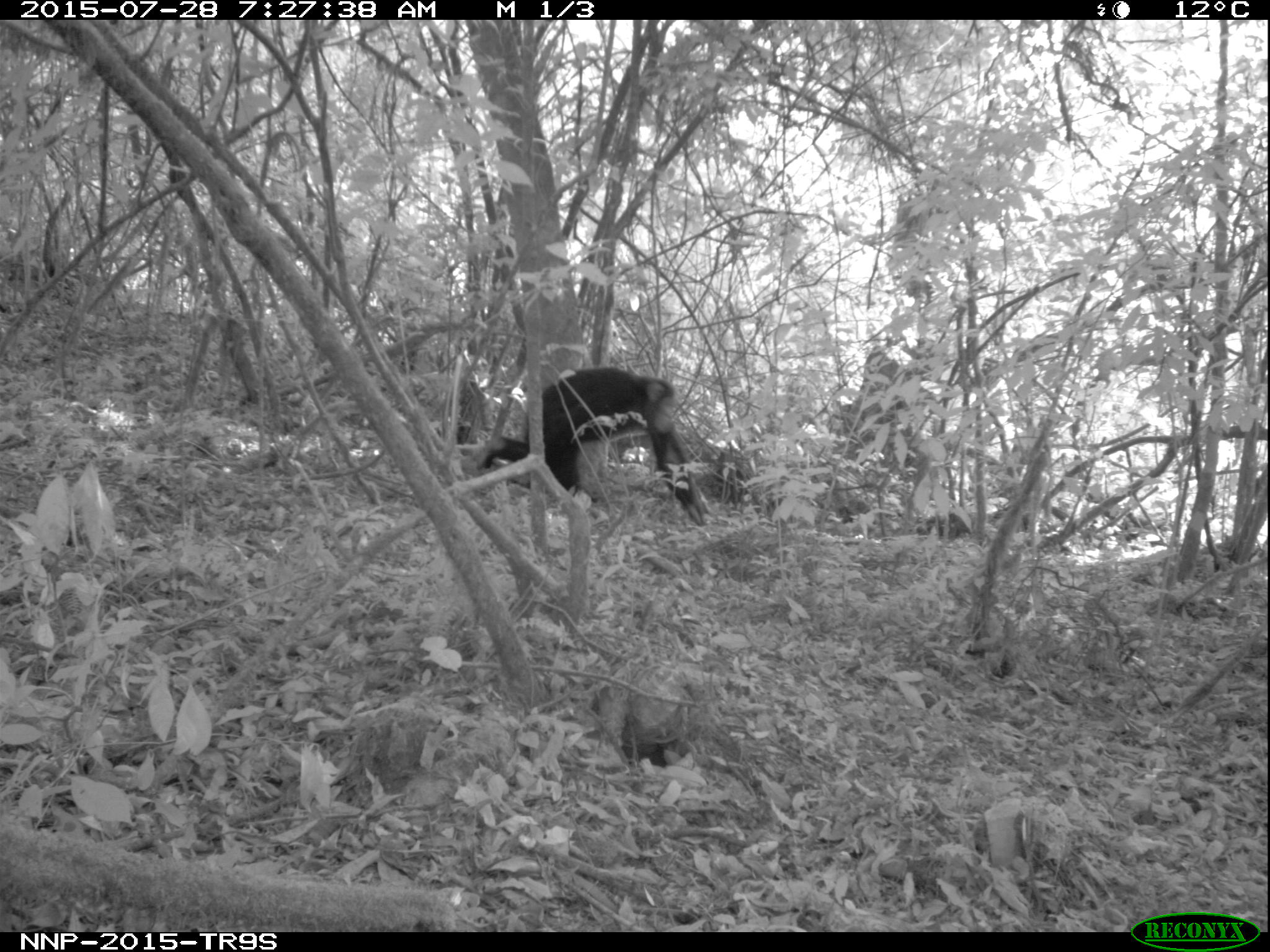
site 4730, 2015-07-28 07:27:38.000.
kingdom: Animalia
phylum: Chordata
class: Mammalia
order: Primates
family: Hominidae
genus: Pan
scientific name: Pan troglodytes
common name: chimpanzee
Pan troglodytes (chimpanzee), count 1.